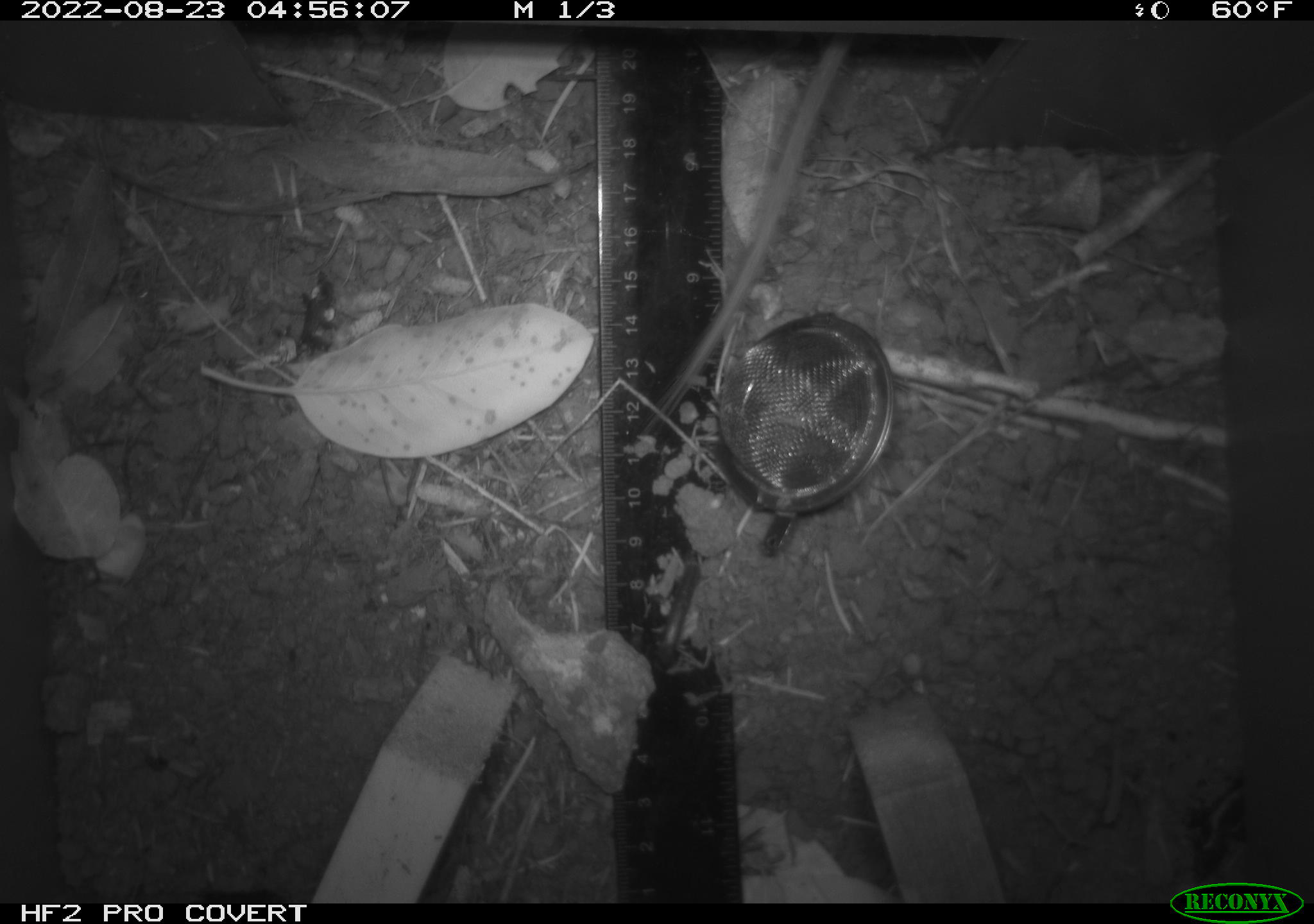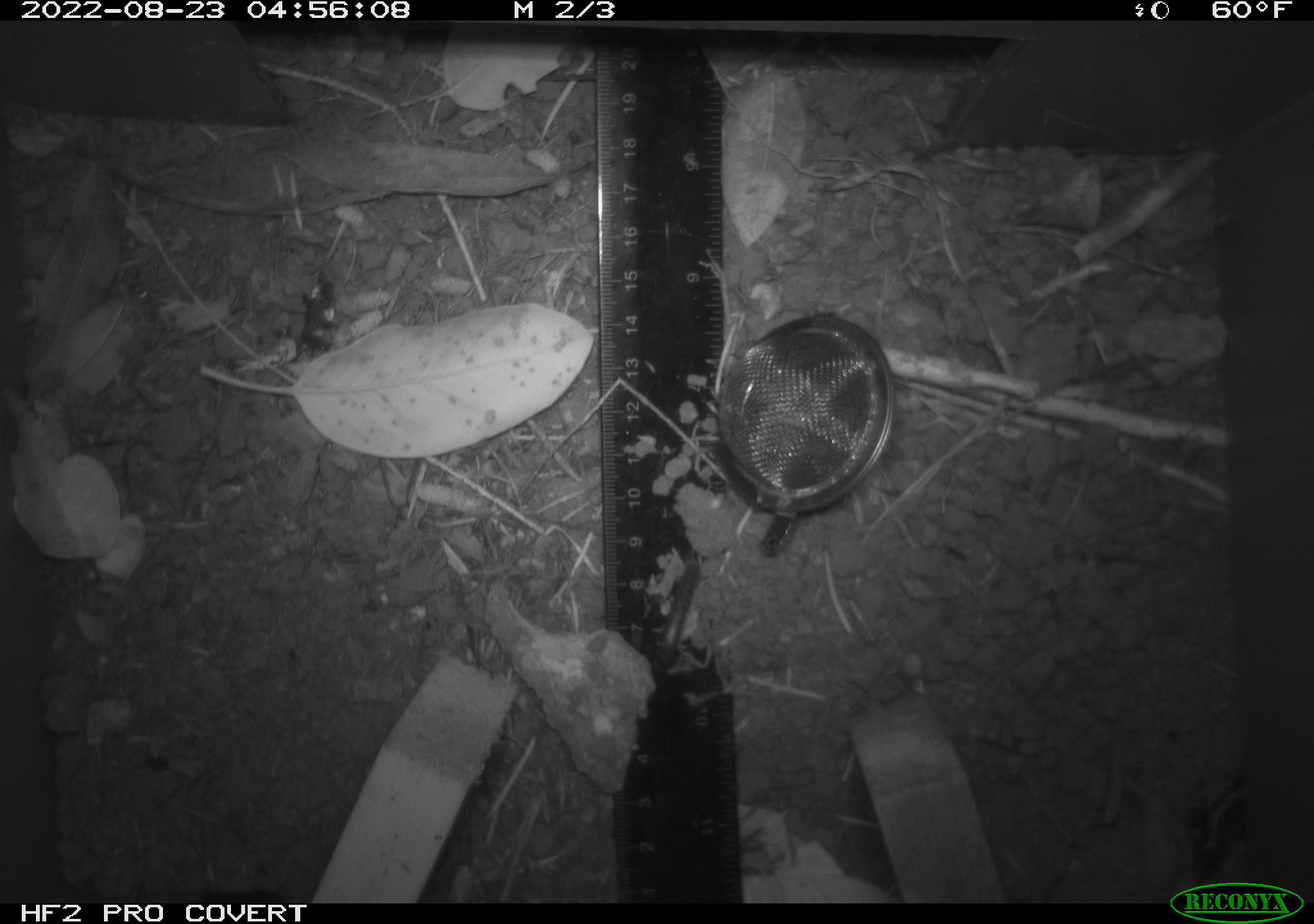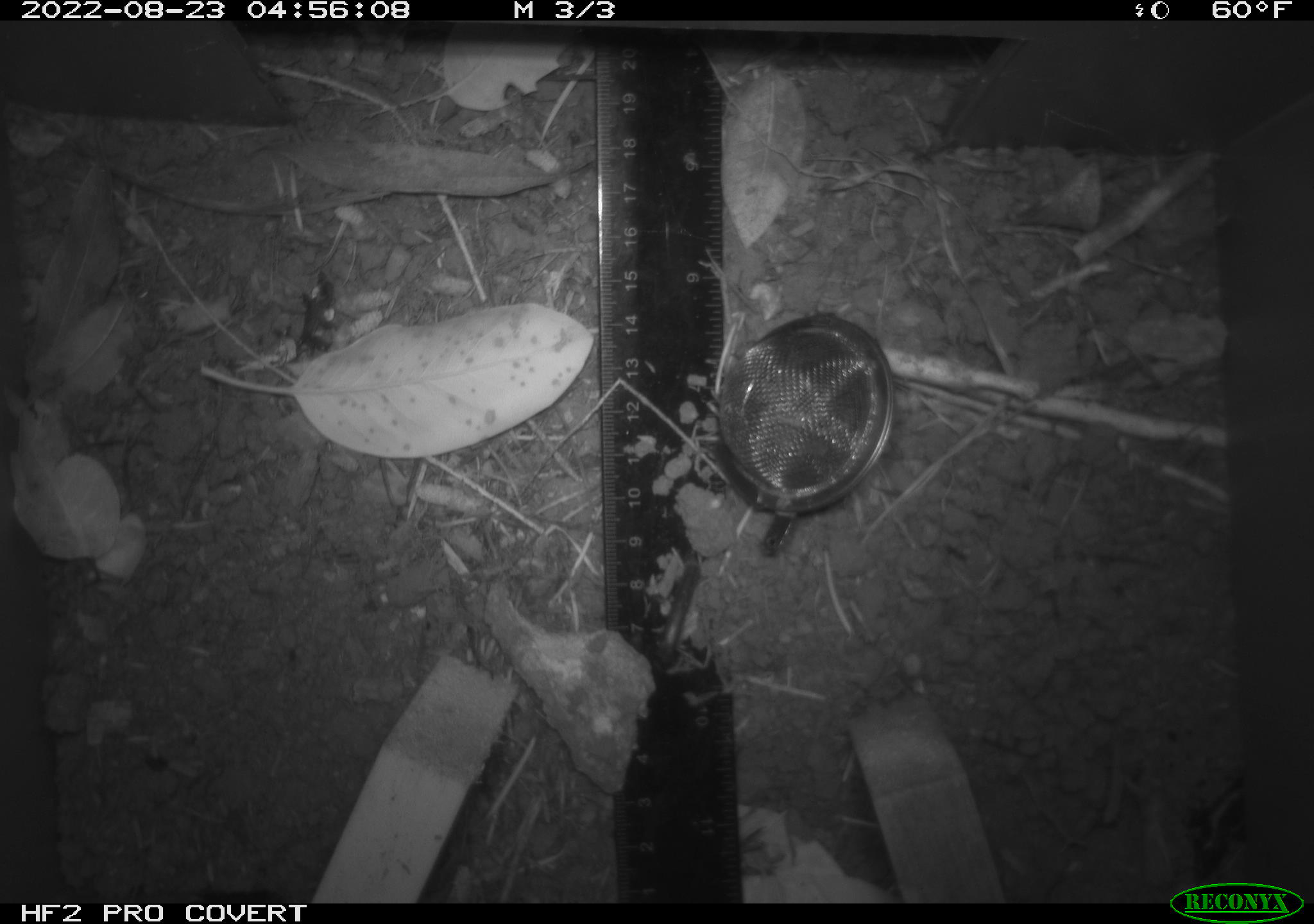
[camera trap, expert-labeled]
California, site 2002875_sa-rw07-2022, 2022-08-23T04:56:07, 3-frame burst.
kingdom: Animalia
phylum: Chordata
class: Mammalia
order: Rodentia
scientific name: Rodentia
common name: mouse species